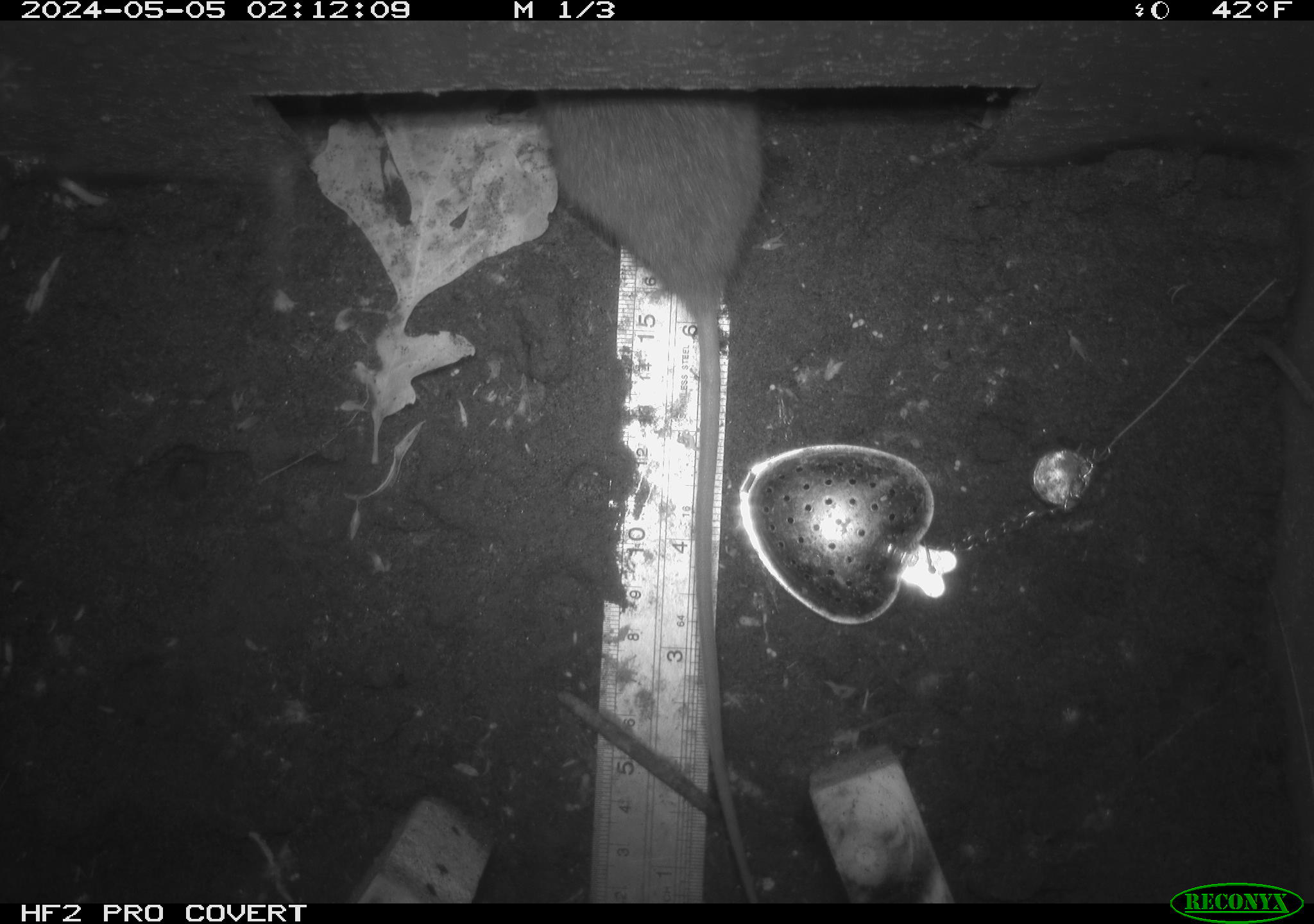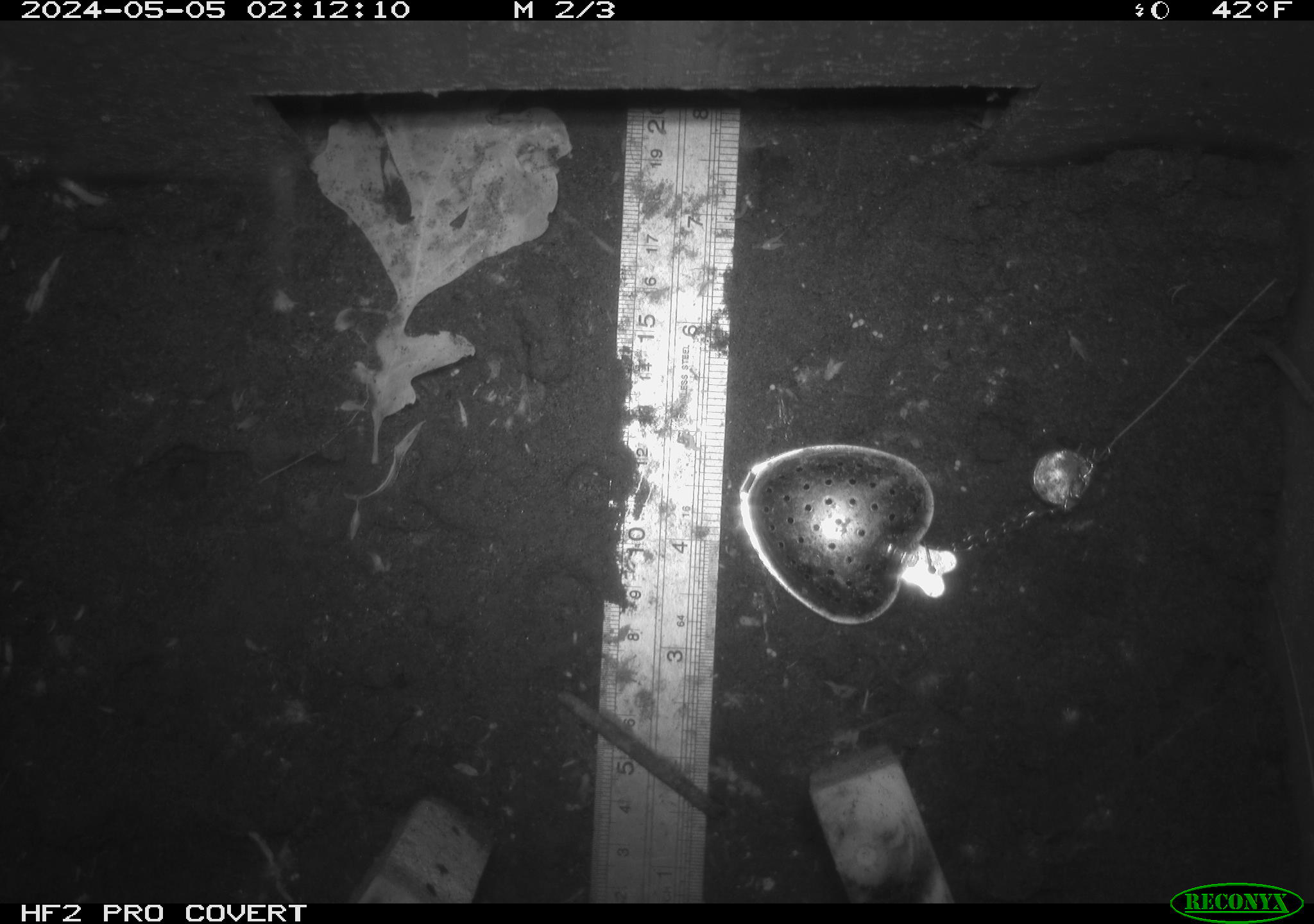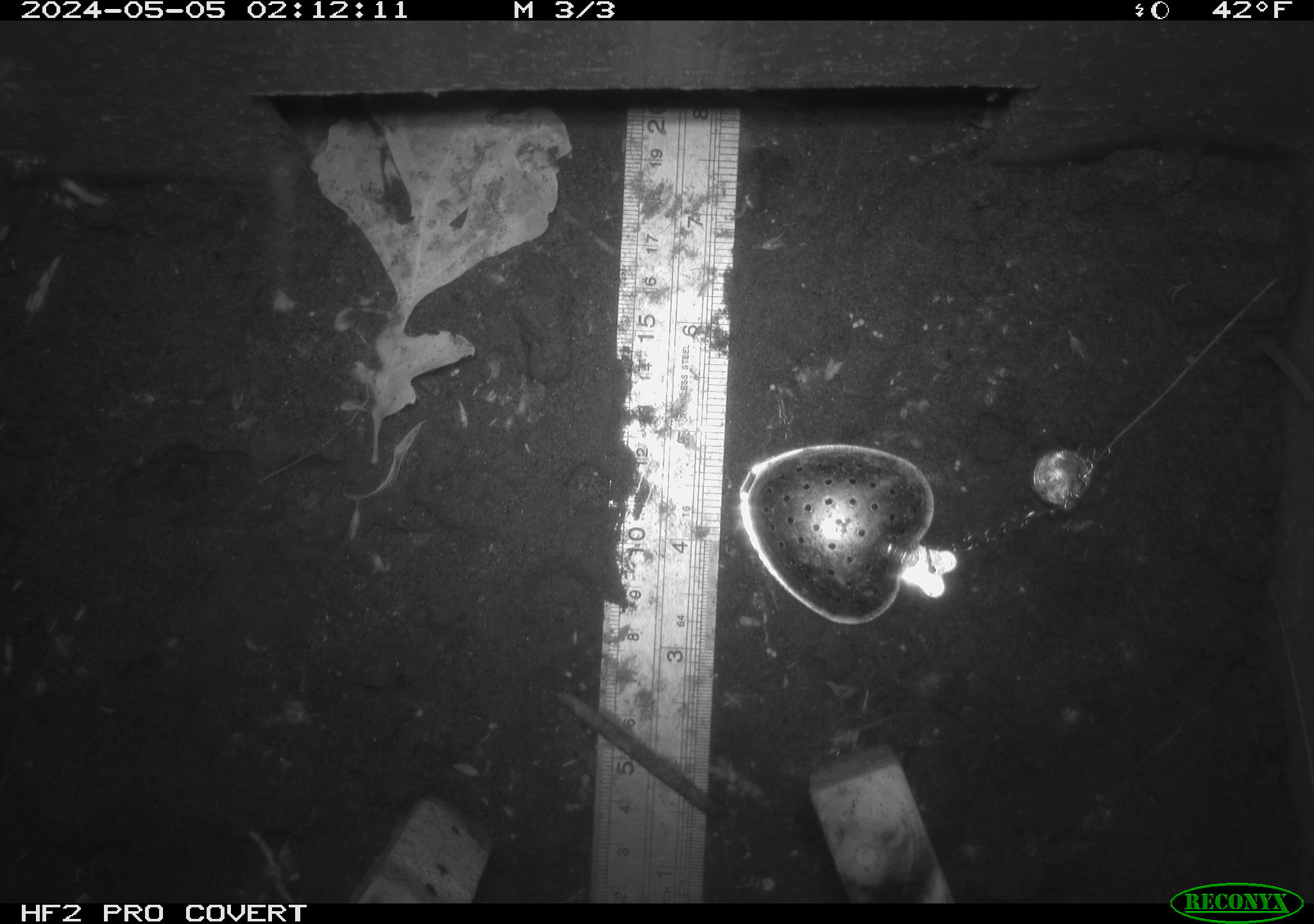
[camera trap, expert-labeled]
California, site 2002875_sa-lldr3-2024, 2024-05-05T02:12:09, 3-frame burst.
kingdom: Animalia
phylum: Chordata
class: Mammalia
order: Rodentia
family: Muridae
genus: Rattus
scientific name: Rattus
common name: rat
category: rattus species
Rattus species (rat) (Rattus).